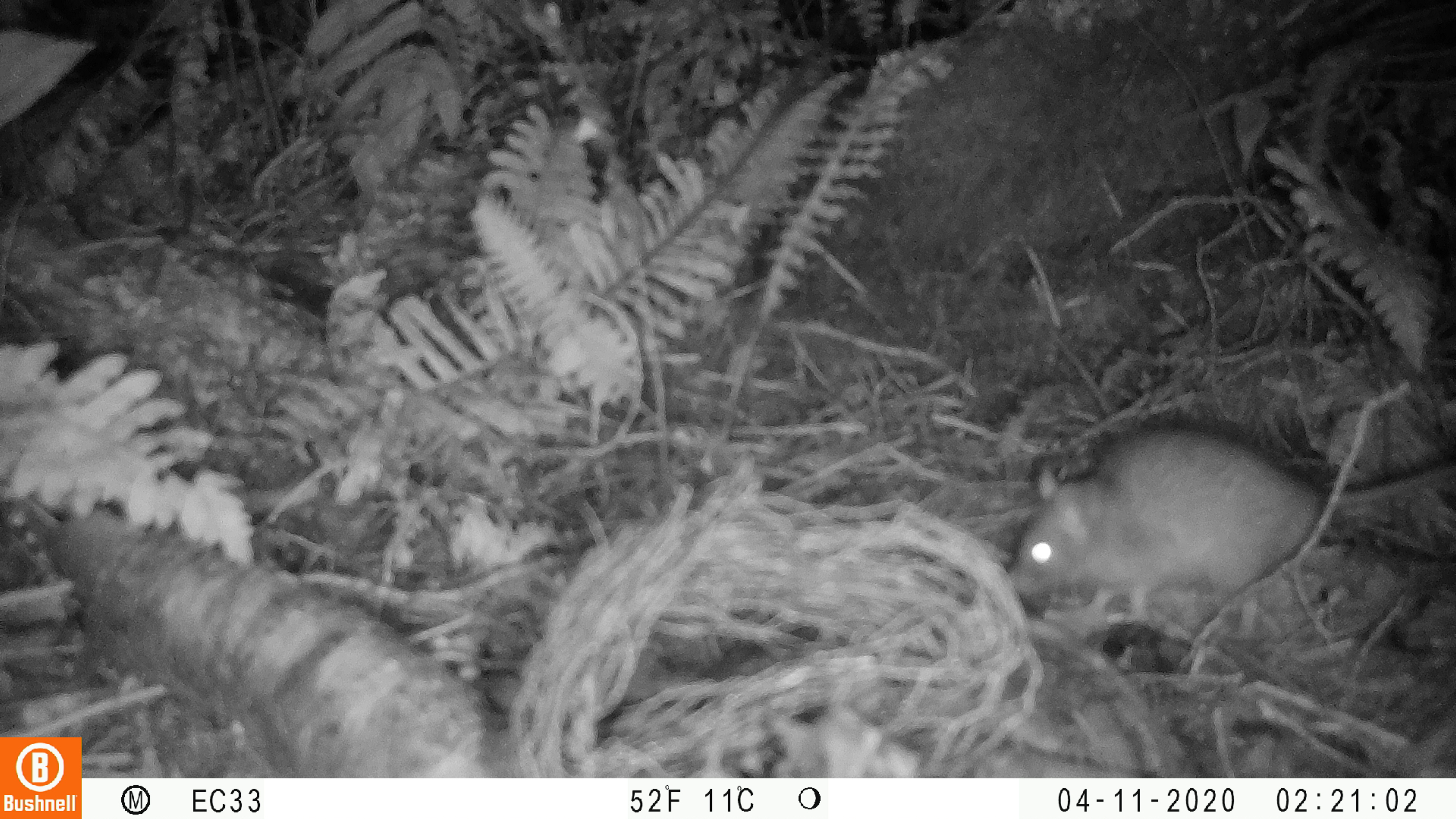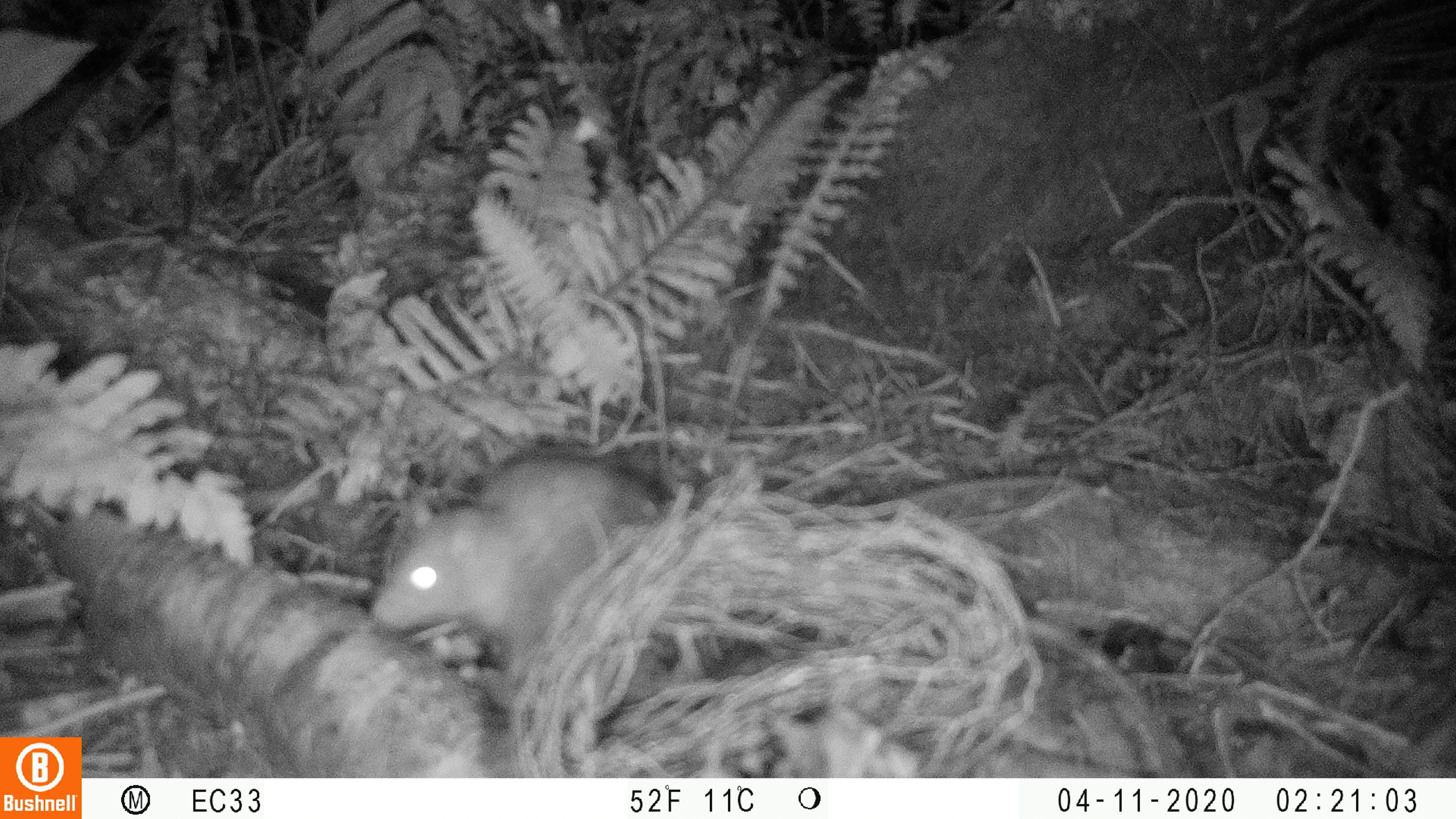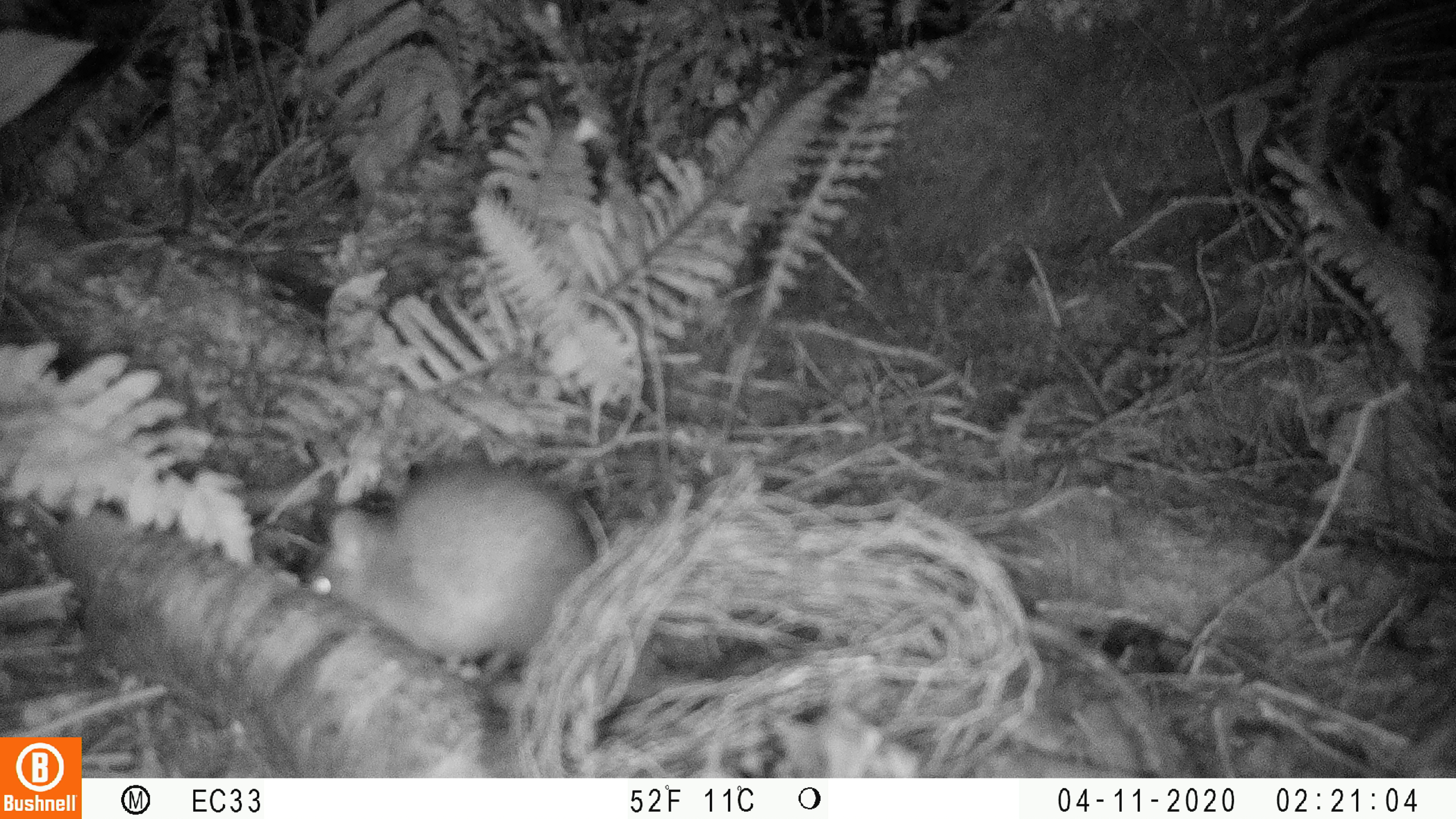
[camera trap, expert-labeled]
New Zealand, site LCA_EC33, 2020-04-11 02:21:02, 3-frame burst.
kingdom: Animalia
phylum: Chordata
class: Mammalia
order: Rodentia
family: Muridae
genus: Rattus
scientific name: Rattus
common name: rat